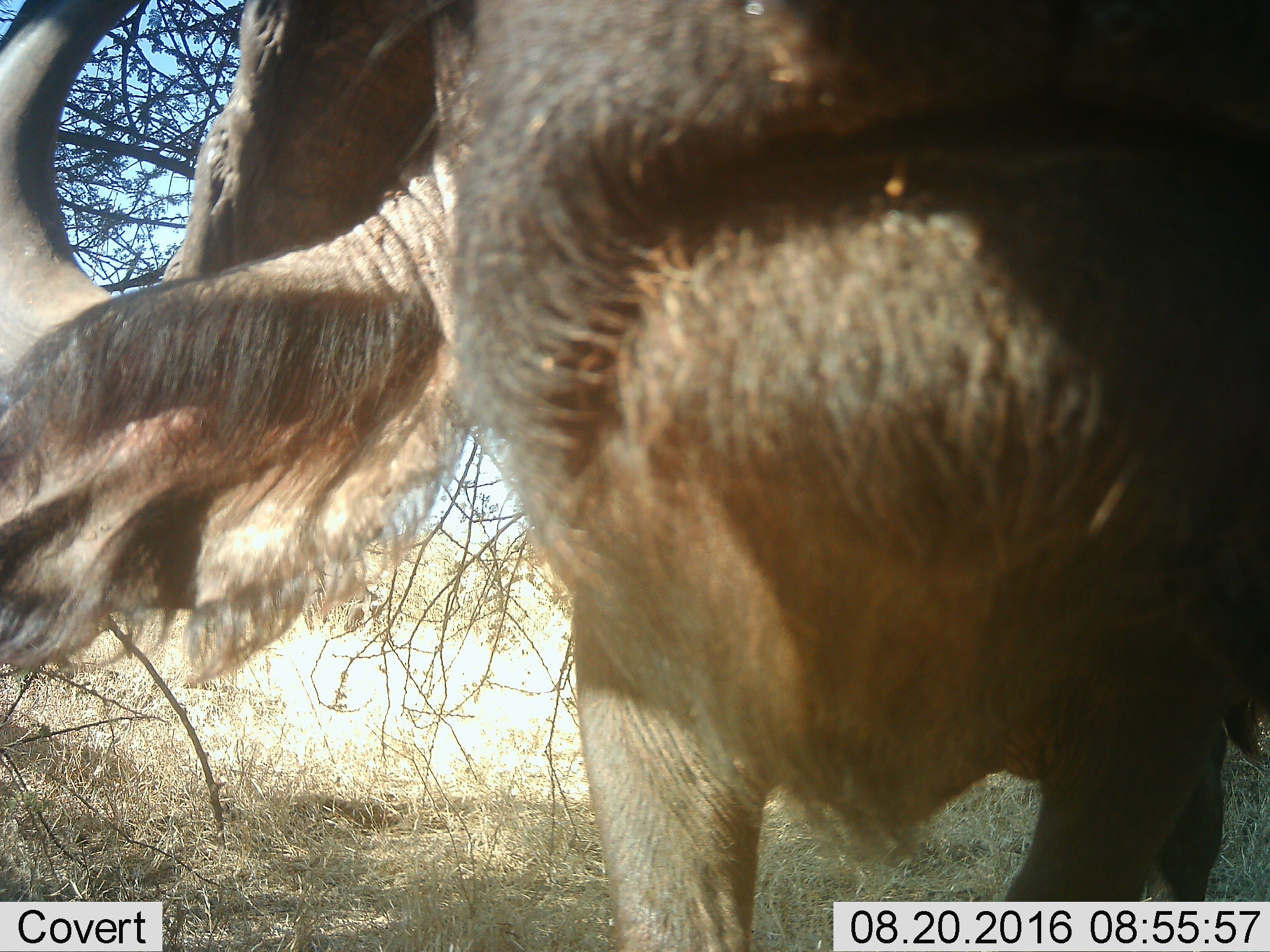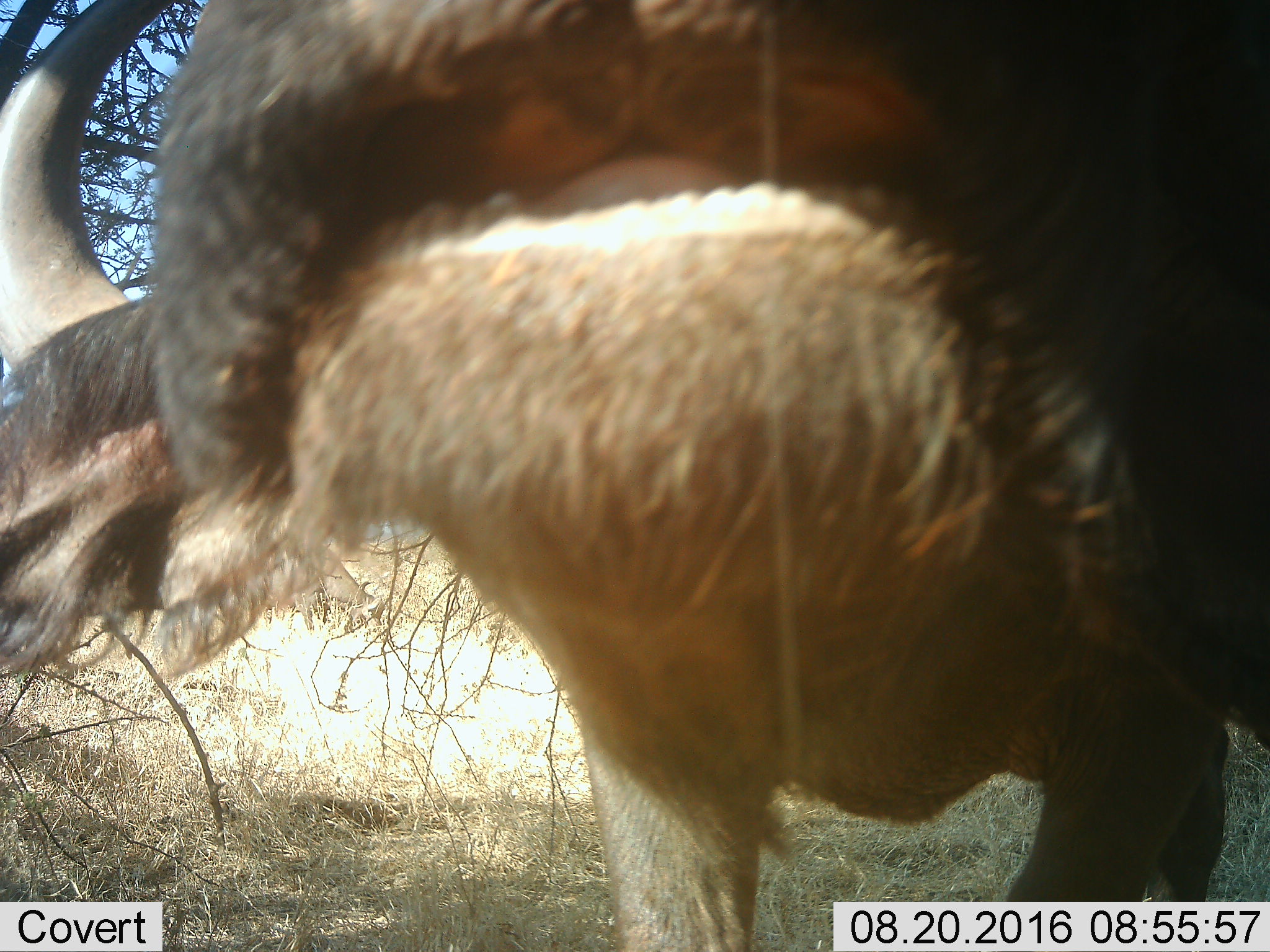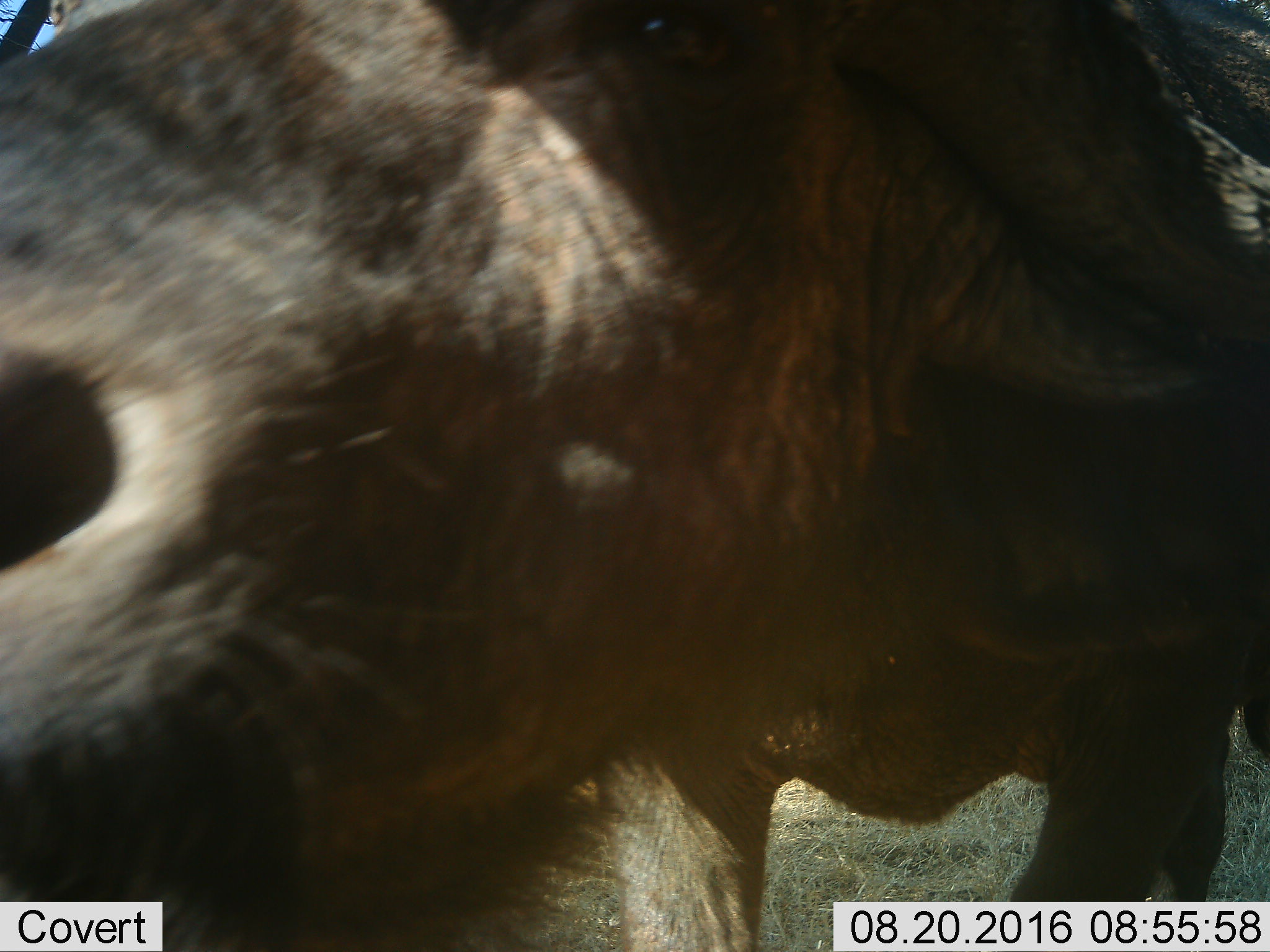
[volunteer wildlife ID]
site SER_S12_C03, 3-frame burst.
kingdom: Animalia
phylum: Chordata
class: Mammalia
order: Artiodactyla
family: Bovidae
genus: Connochaetes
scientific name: Connochaetes taurinus taurinus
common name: blue wildebeest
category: wildebeestblue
Wildebeestblue (blue wildebeest) (Connochaetes taurinus taurinus), count 1. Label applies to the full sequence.